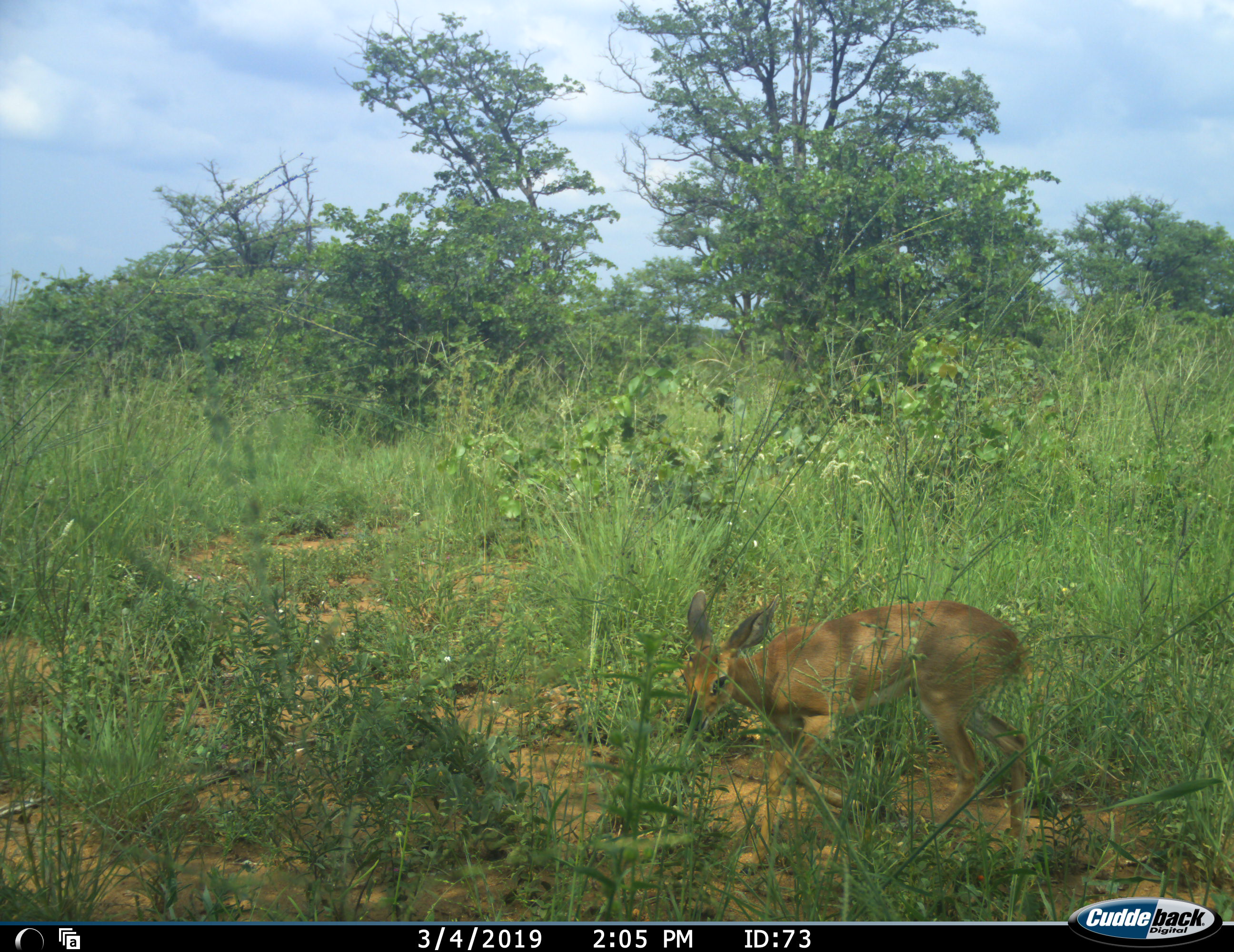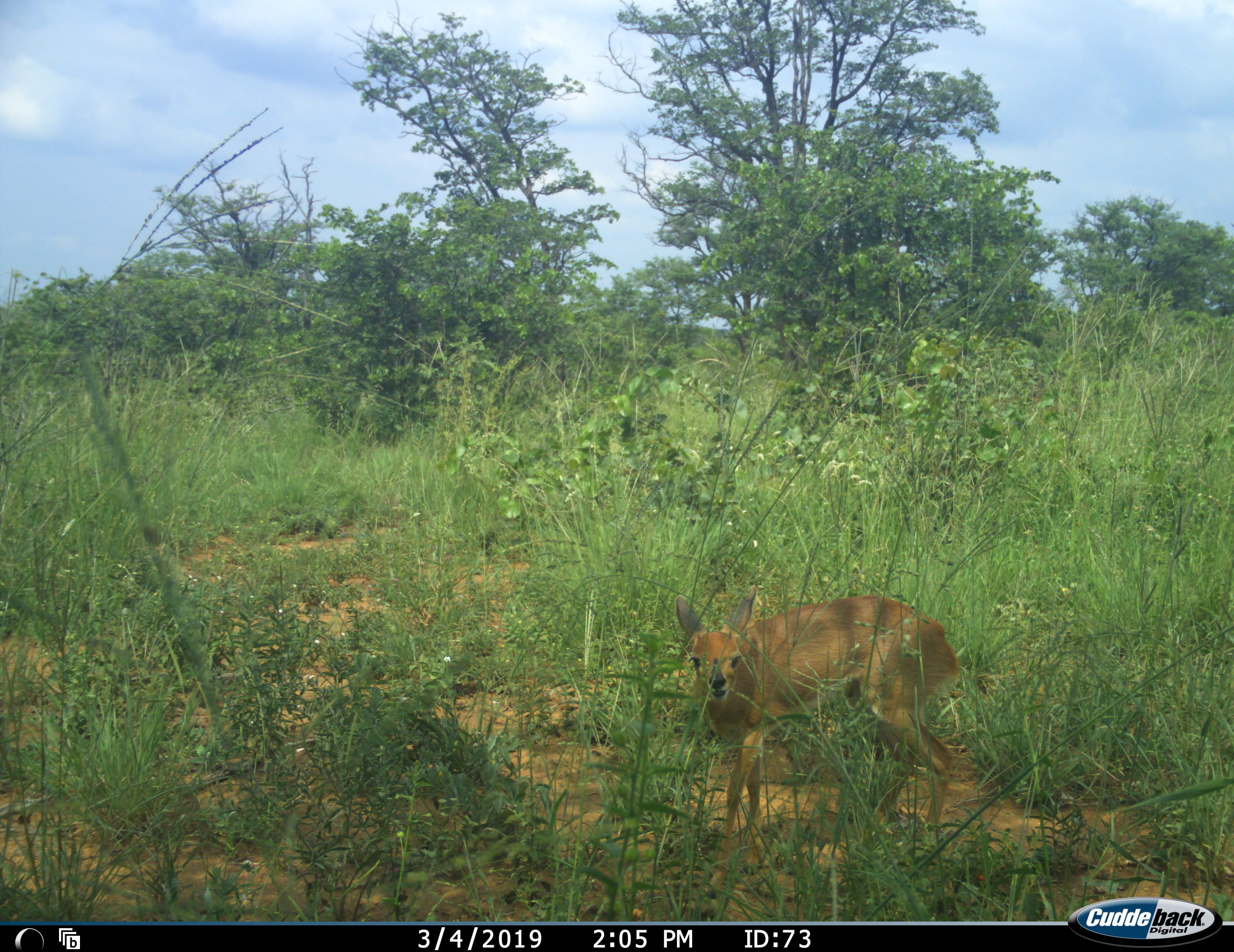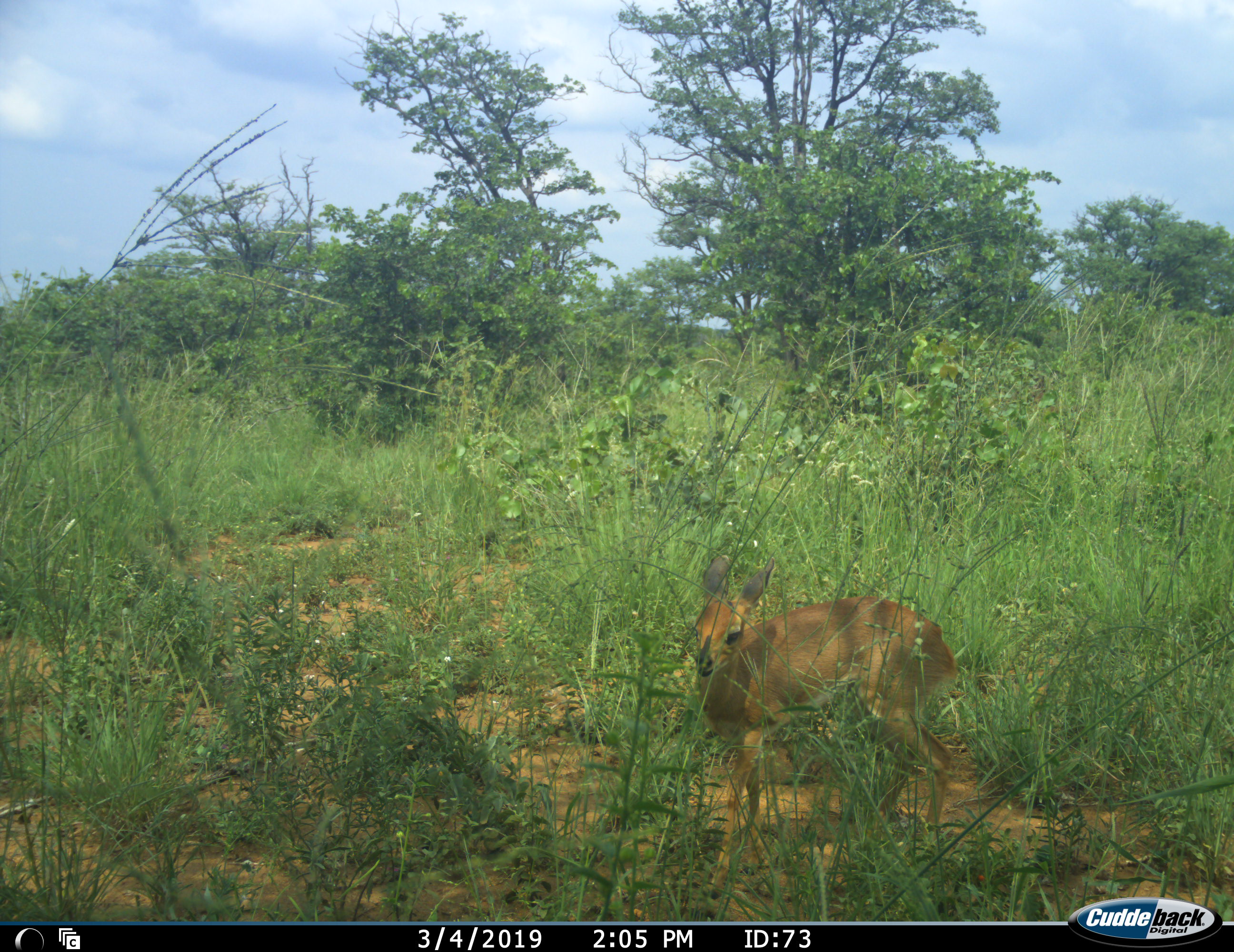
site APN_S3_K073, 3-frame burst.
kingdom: Animalia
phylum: Chordata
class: Mammalia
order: Artiodactyla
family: Bovidae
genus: Raphicerus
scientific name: Raphicerus campestris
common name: steenbok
Steenbok (Raphicerus campestris), count 1. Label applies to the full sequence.